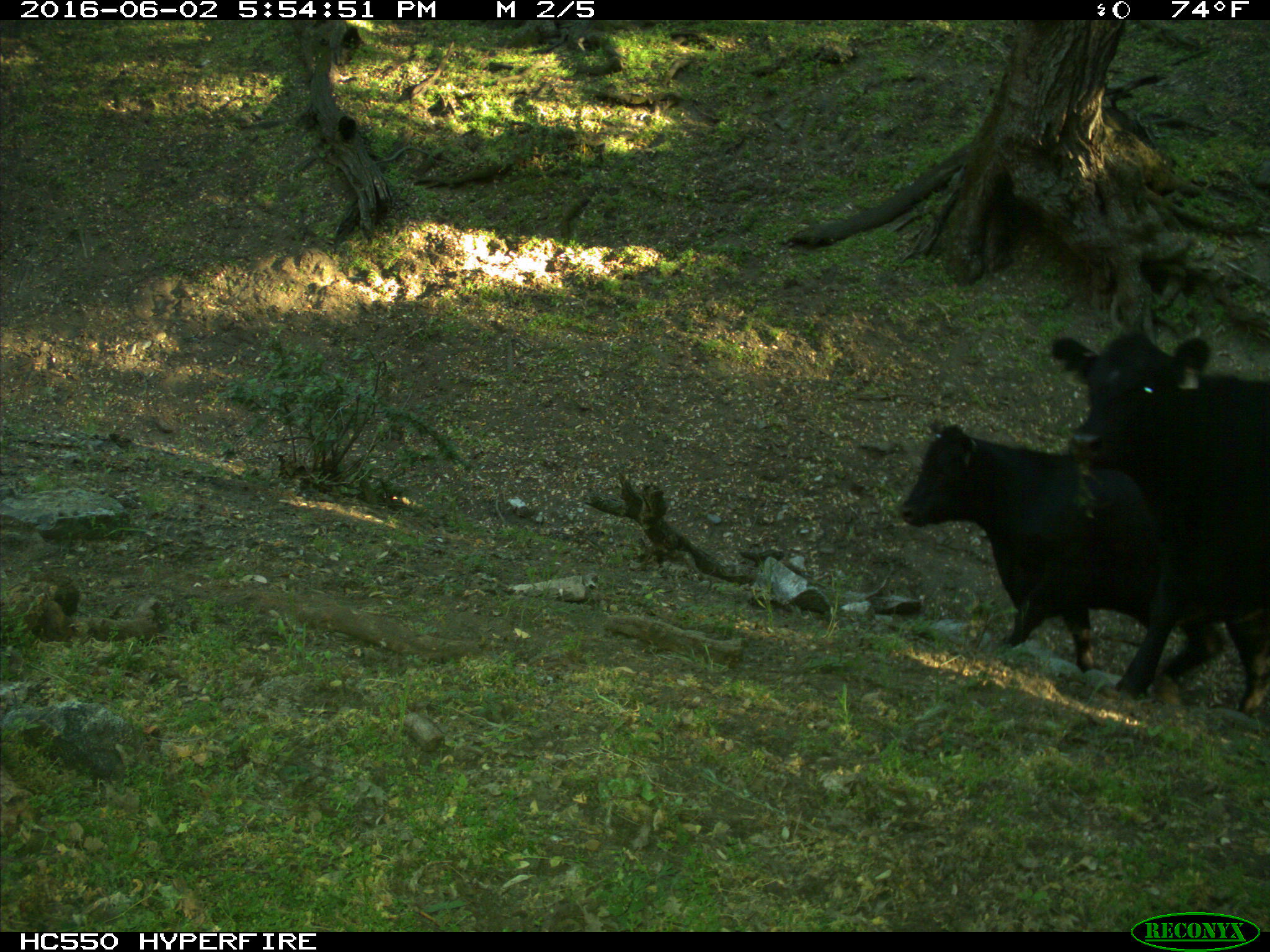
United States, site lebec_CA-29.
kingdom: Animalia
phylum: Chordata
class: Mammalia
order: Artiodactyla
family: Bovidae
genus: Bos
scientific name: Bos taurus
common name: domestic cow